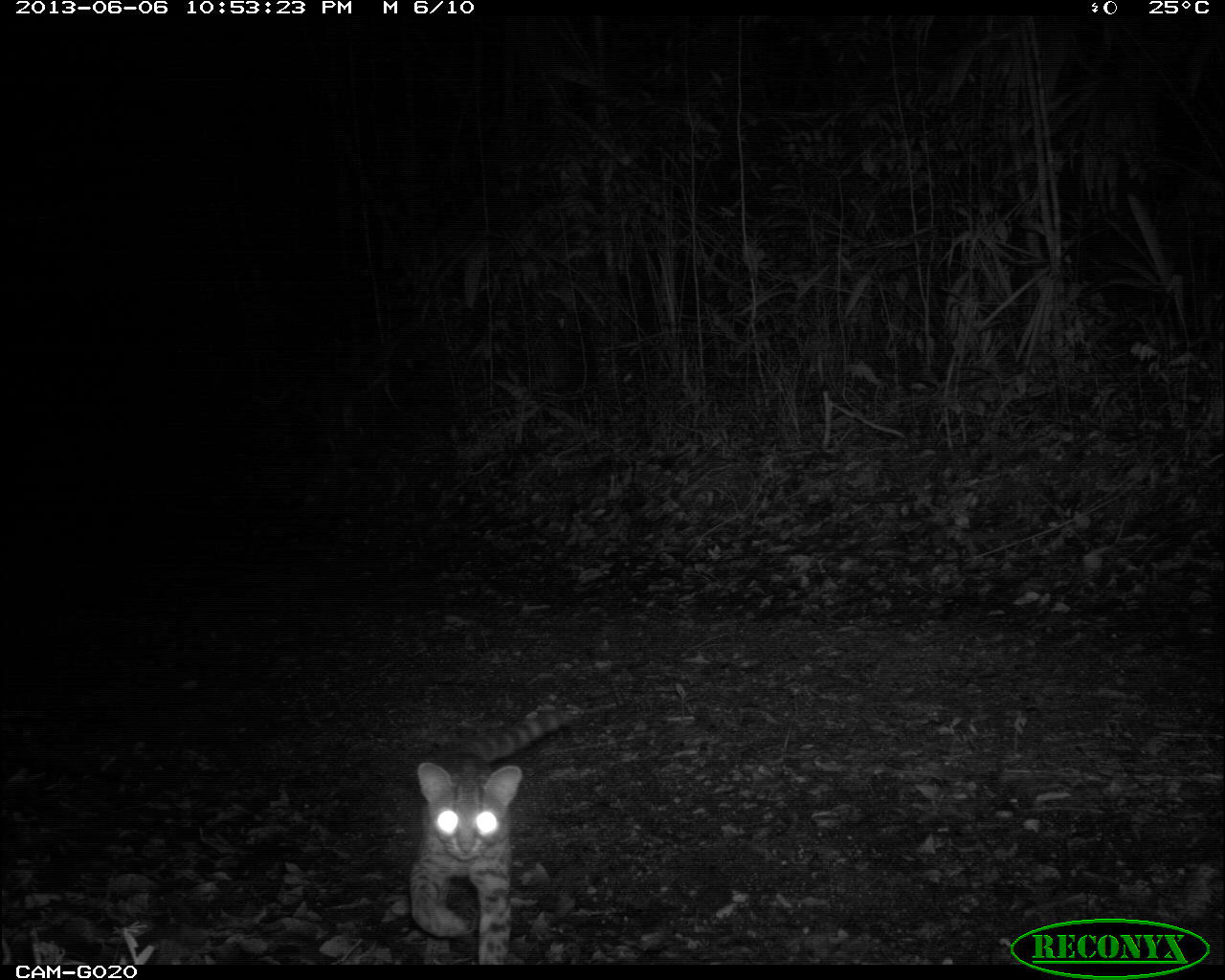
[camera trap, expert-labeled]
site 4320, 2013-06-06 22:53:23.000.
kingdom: Animalia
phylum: Chordata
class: Mammalia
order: Carnivora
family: Felidae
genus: Leopardus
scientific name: Leopardus wiedii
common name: margay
Leopardus wiedii (margay), count 1.